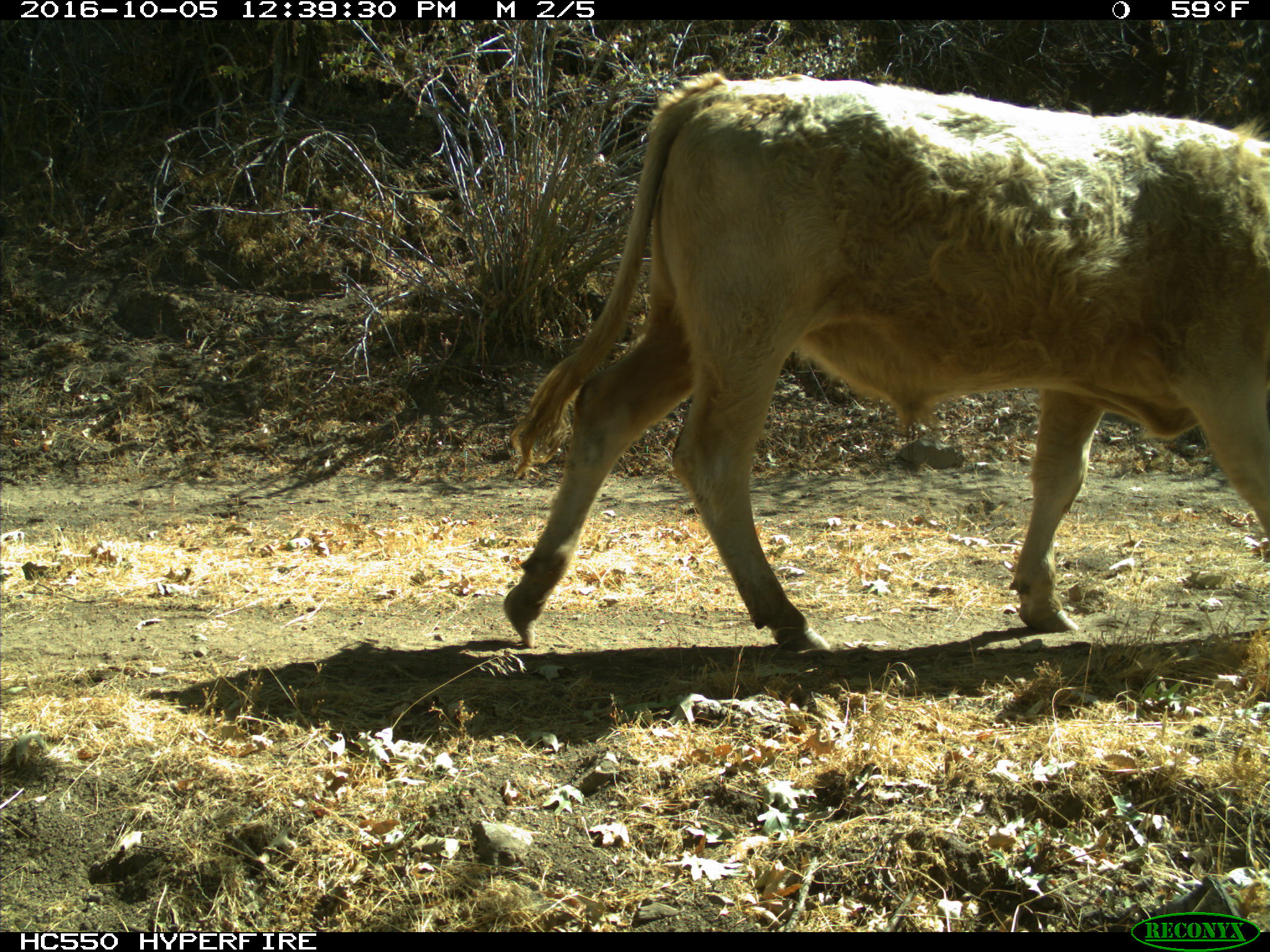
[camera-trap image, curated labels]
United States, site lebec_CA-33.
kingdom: Animalia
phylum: Chordata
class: Mammalia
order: Artiodactyla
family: Bovidae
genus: Bos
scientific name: Bos taurus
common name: domestic cow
Bos taurus (domestic cow).